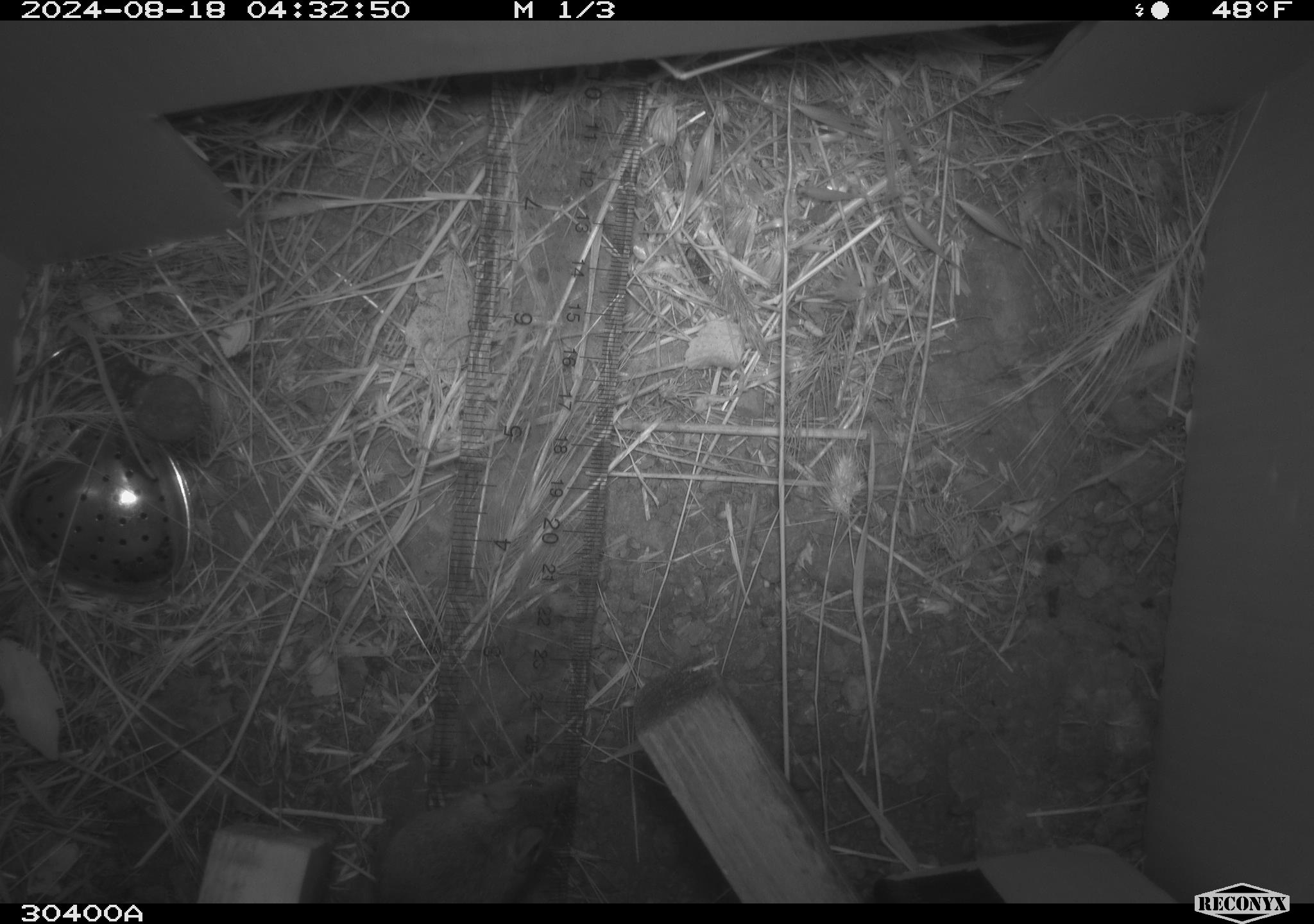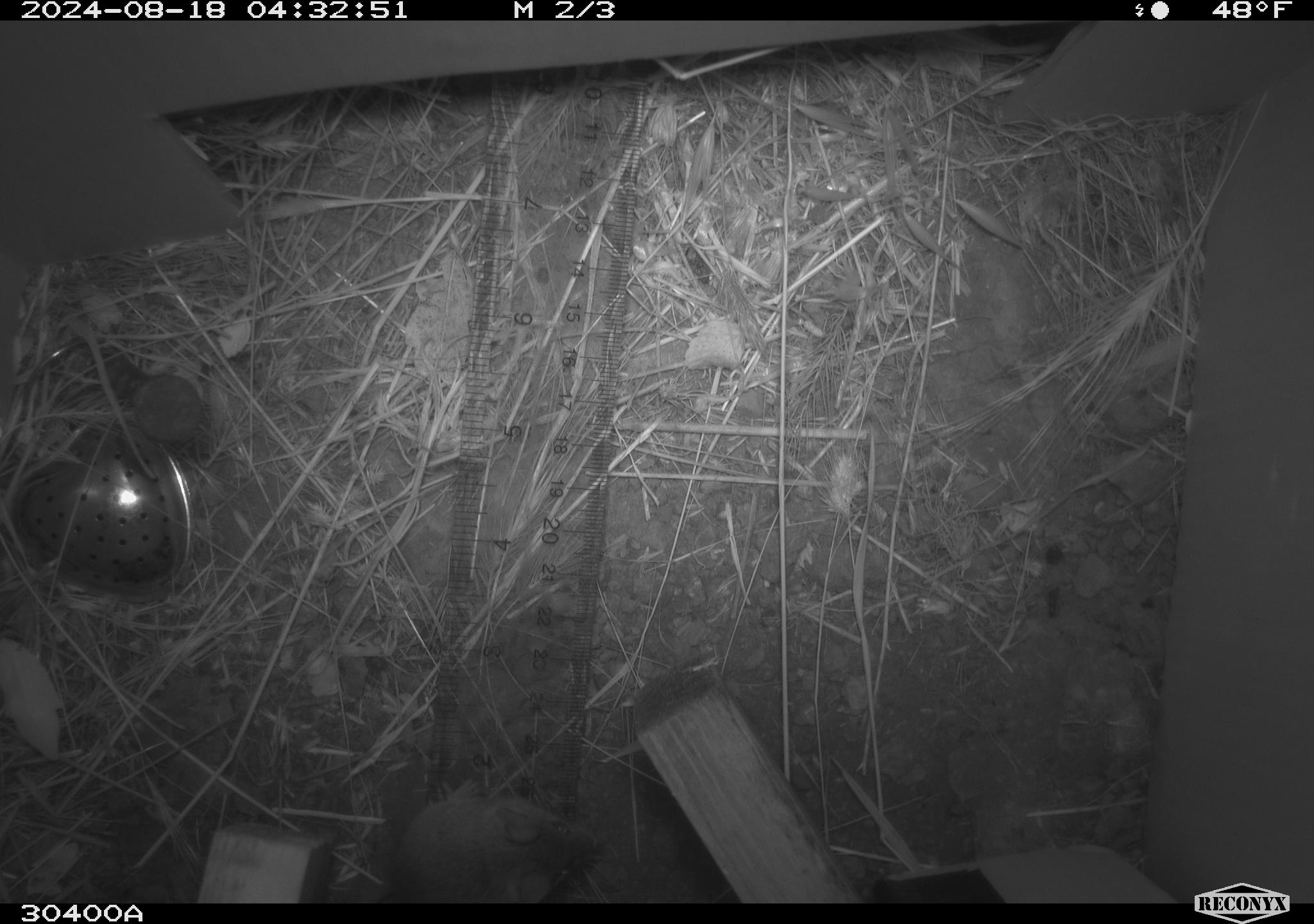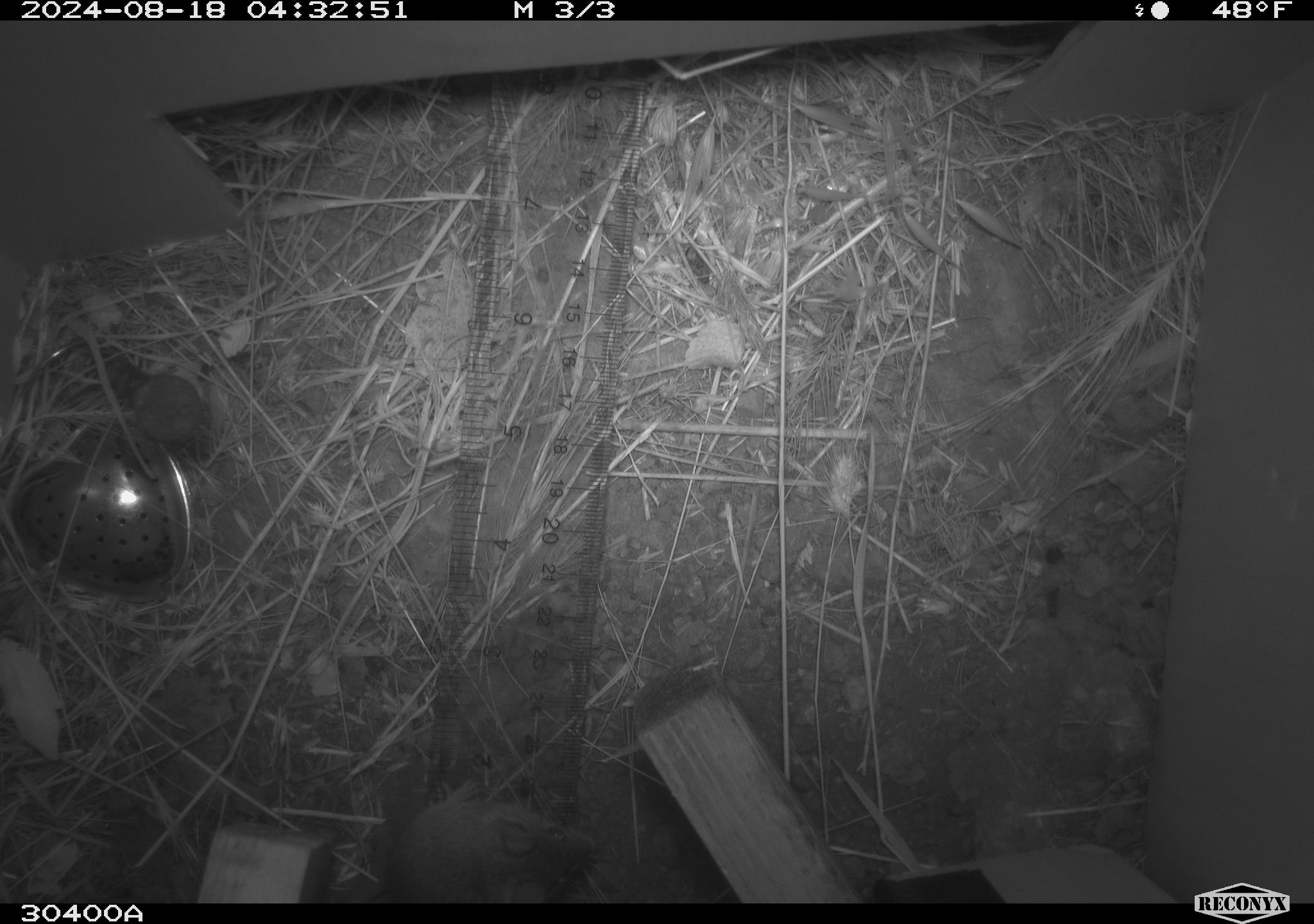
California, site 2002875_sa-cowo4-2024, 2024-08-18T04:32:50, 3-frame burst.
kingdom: Animalia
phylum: Chordata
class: Mammalia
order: Rodentia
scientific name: Rodentia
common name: mouse species